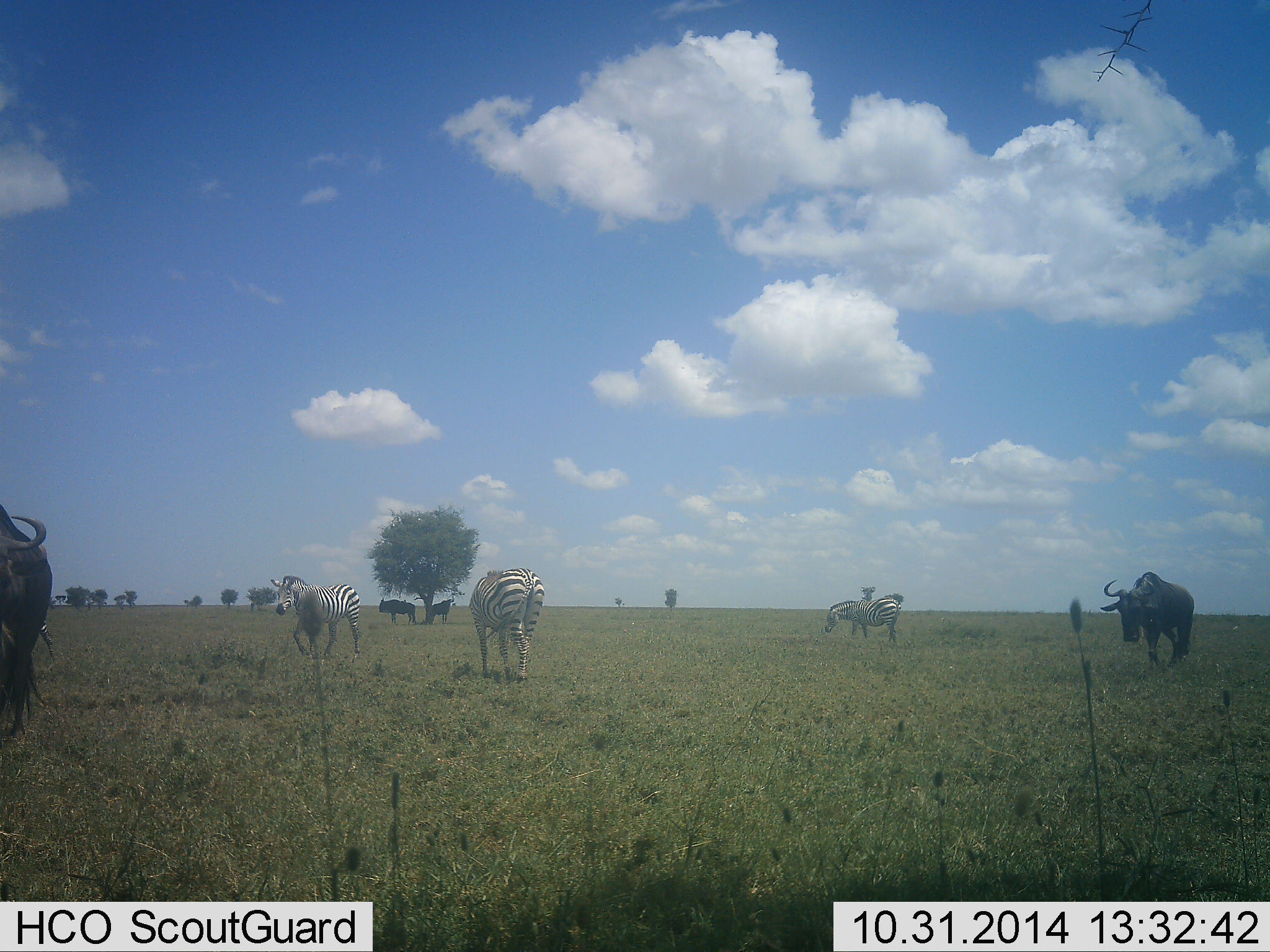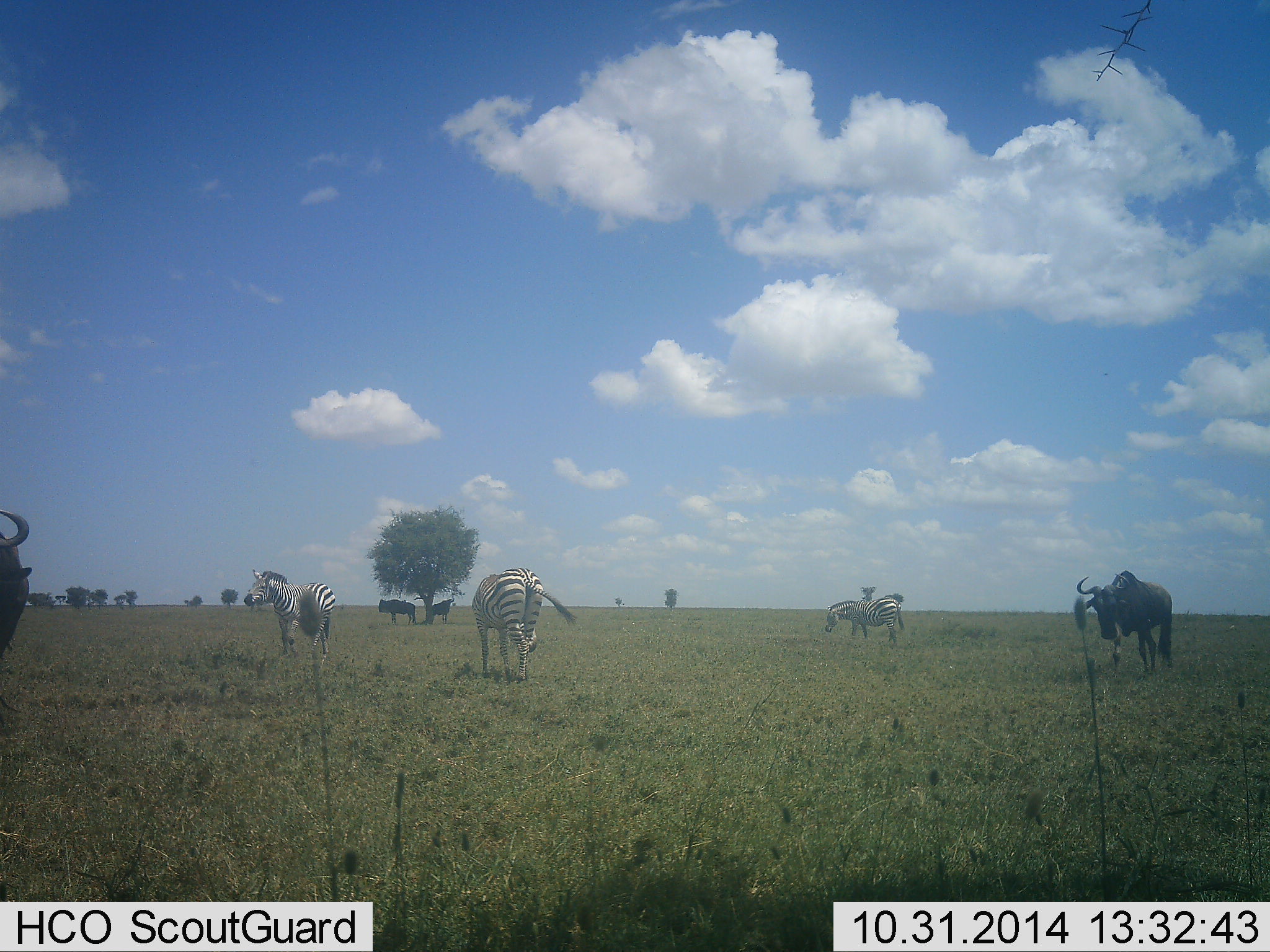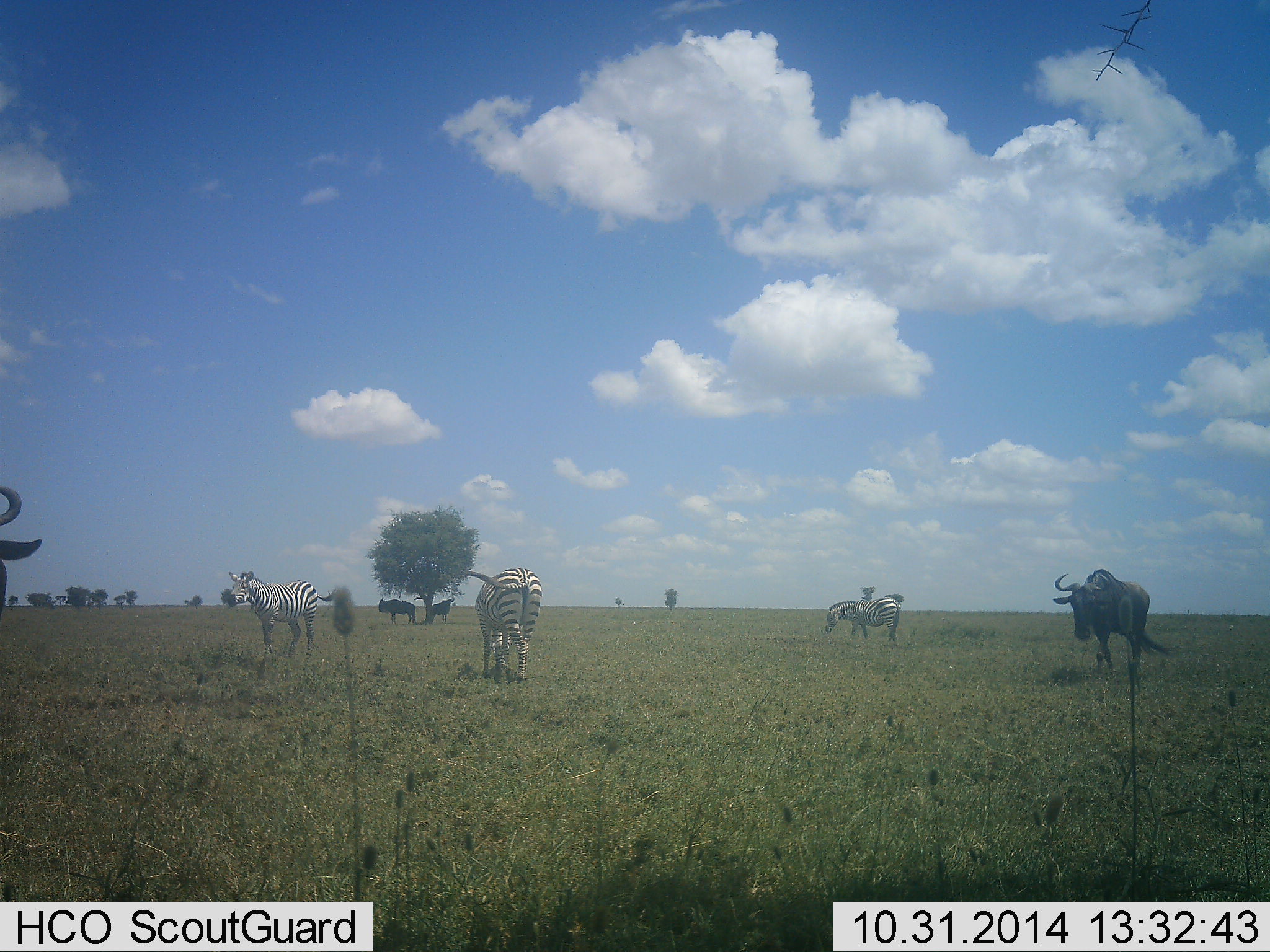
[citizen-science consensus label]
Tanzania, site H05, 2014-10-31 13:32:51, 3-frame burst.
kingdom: Animalia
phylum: Chordata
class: Mammalia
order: Artiodactyla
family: Bovidae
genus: Connochaetes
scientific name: Connochaetes taurinus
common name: blue wildebeest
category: wildebeest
Wildebeest (blue wildebeest) (Connochaetes taurinus), count 4. Behavior (volunteer vote fractions): standing 70%, resting 0%, moving 90%, interacting 10%. Young present (vote fraction): 0%. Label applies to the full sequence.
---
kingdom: Animalia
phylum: Chordata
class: Mammalia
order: Perissodactyla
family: Equidae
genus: Equus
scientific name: Equus quagga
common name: plains zebra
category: zebra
Zebra (plains zebra) (Equus quagga), count 3. Behavior (volunteer vote fractions): standing 45%, resting 0%, moving 73%, interacting 9%. Young present (vote fraction): 0%. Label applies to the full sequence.